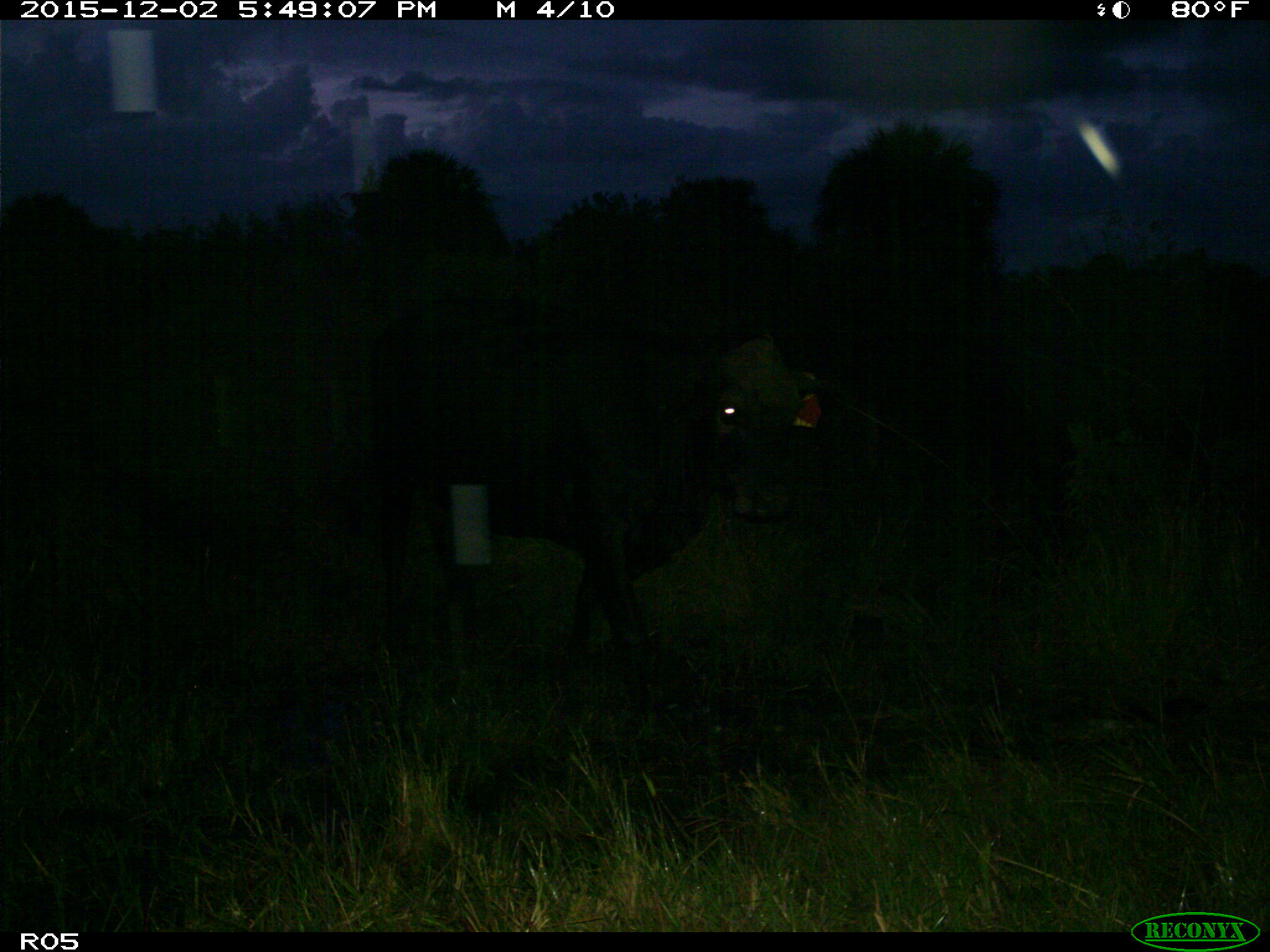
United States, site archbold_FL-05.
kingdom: Animalia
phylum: Chordata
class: Mammalia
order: Artiodactyla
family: Bovidae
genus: Bos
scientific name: Bos taurus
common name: domestic cow